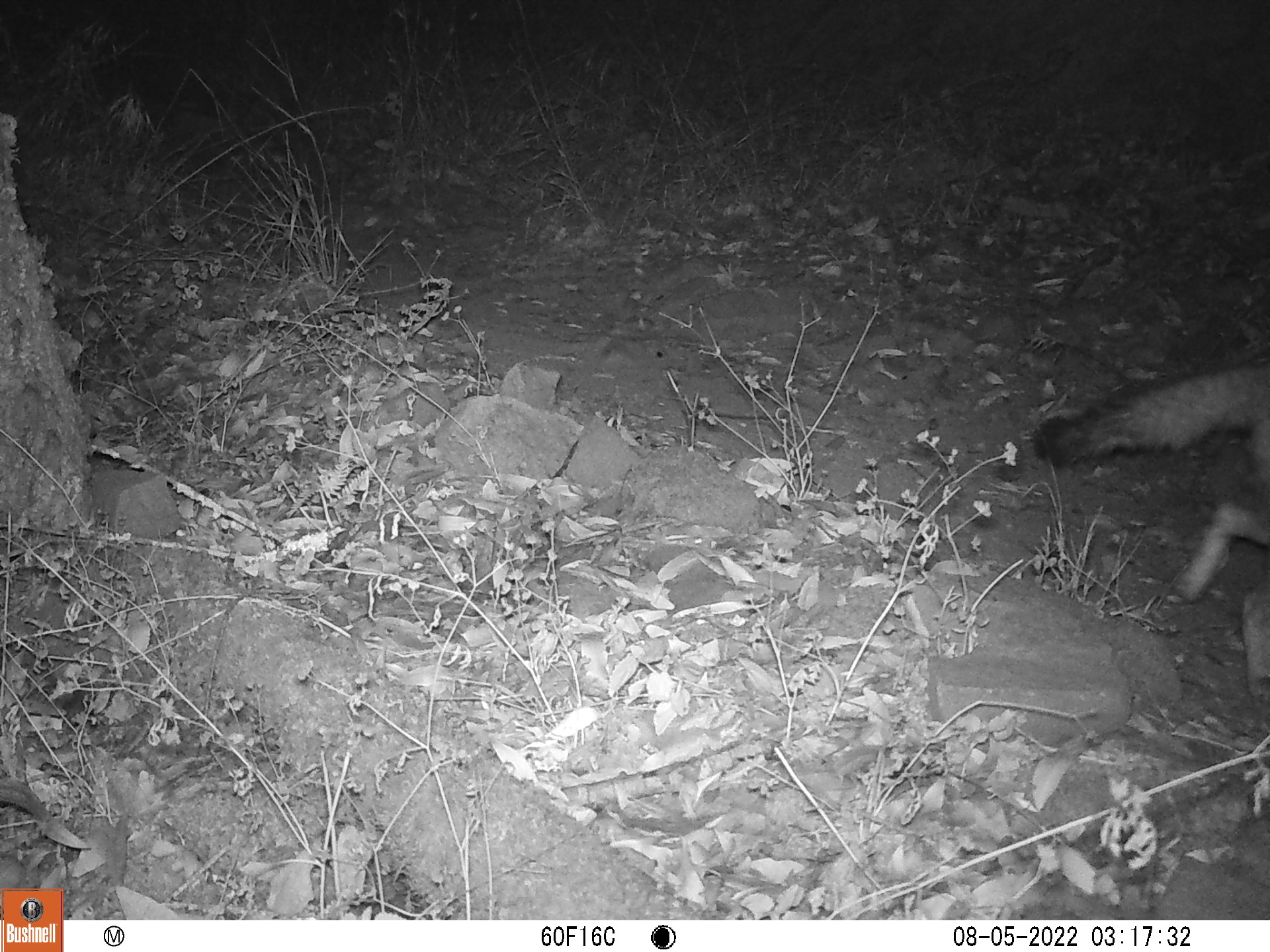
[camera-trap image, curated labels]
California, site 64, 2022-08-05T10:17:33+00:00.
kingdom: Animalia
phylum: Chordata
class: Mammalia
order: Carnivora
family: Canidae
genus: Urocyon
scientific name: Urocyon cinereoargenteus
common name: gray fox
Gray fox (Urocyon cinereoargenteus).